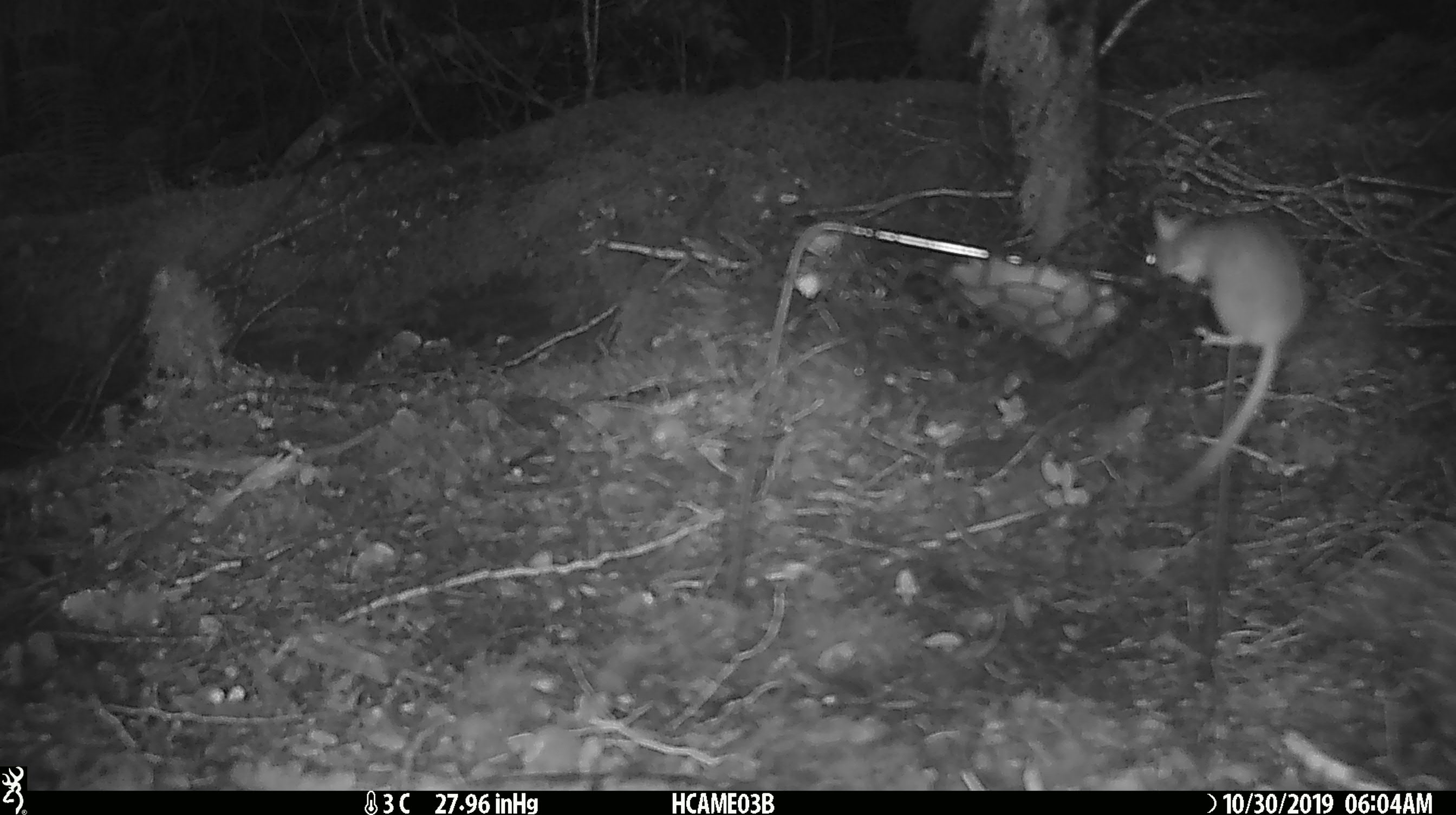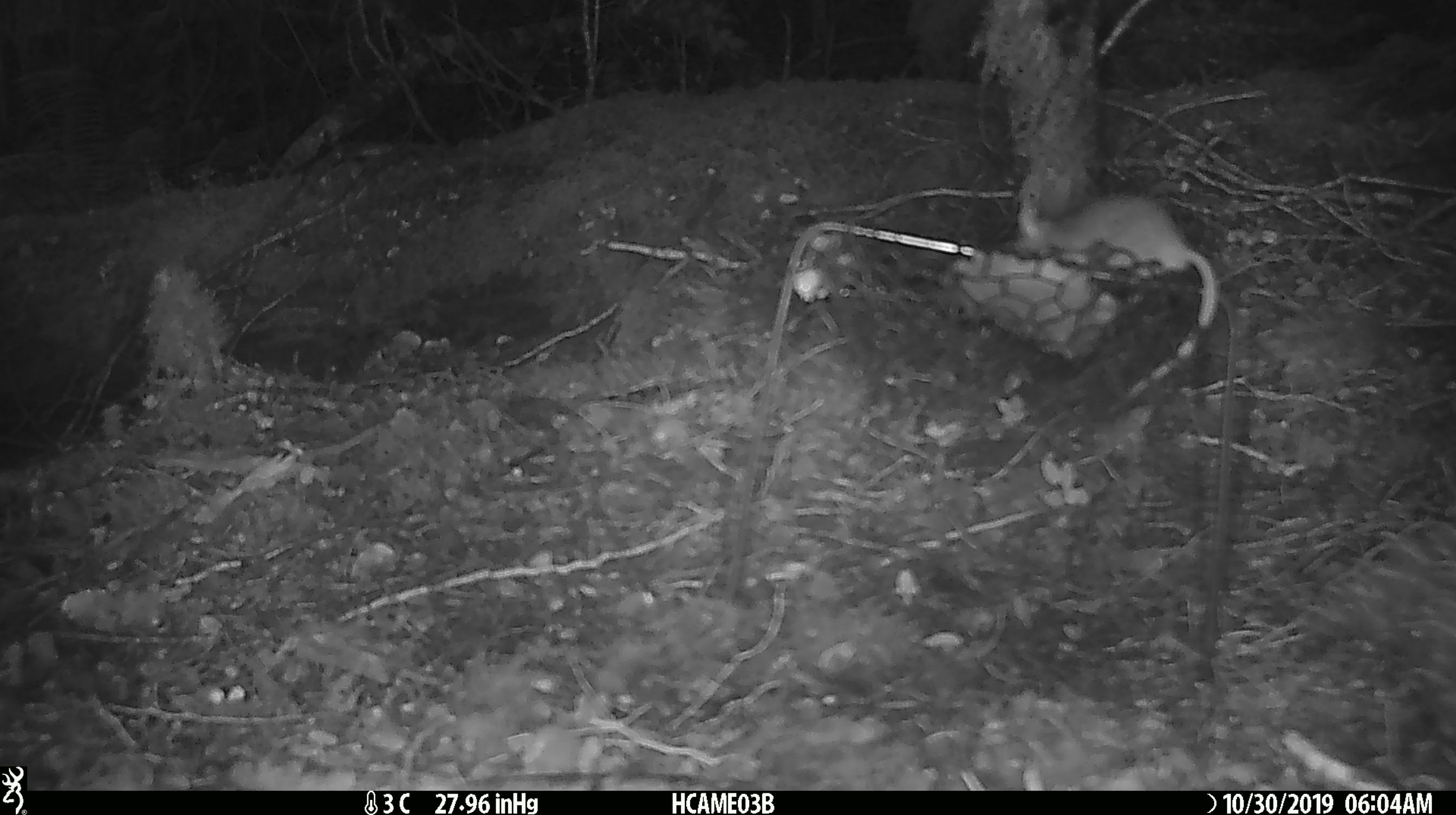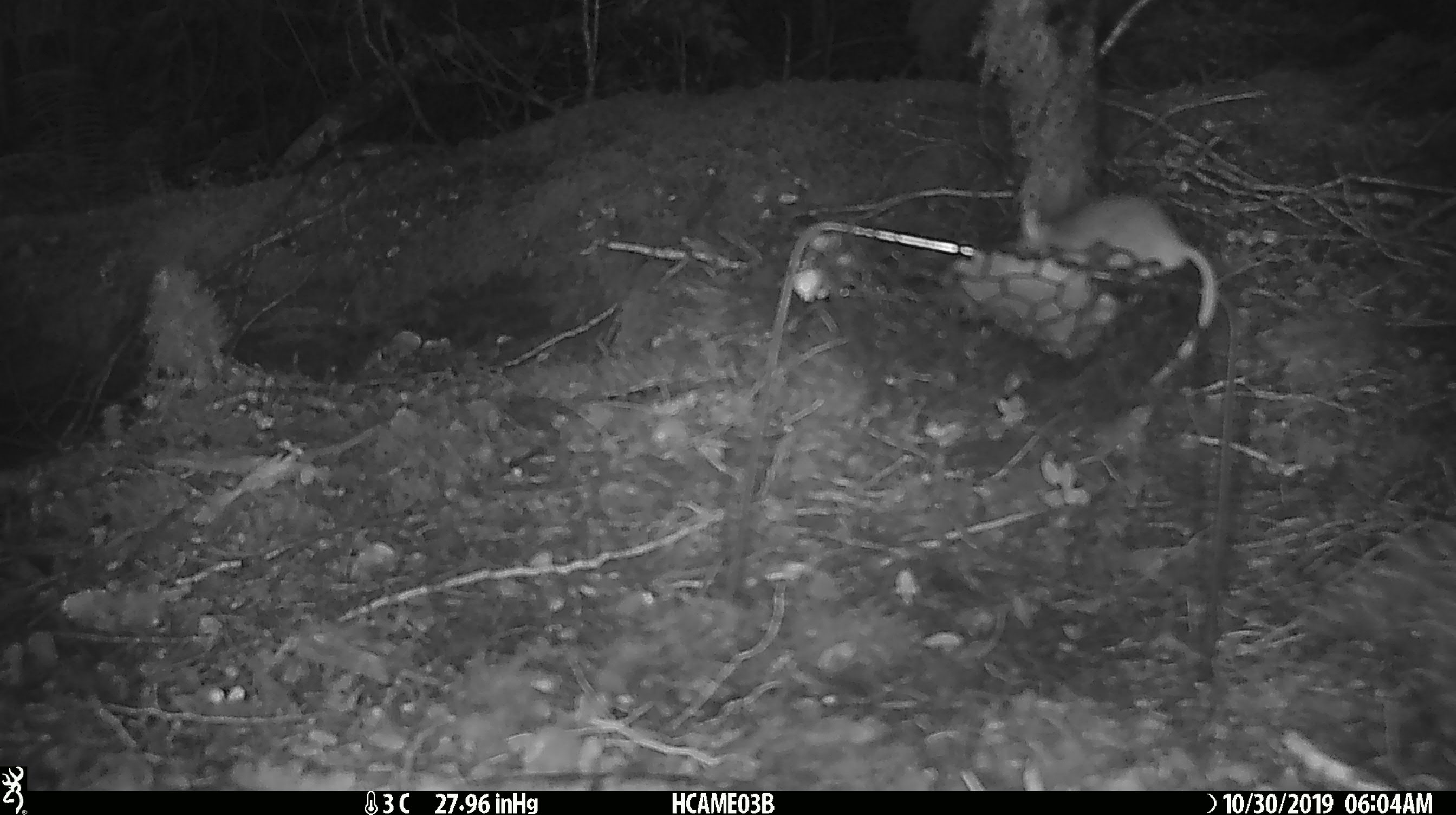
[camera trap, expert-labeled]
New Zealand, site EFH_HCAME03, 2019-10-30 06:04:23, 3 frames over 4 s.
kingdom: Animalia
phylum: Chordata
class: Mammalia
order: Rodentia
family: Muridae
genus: Mus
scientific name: Mus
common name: mouse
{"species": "mouse (Mus)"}